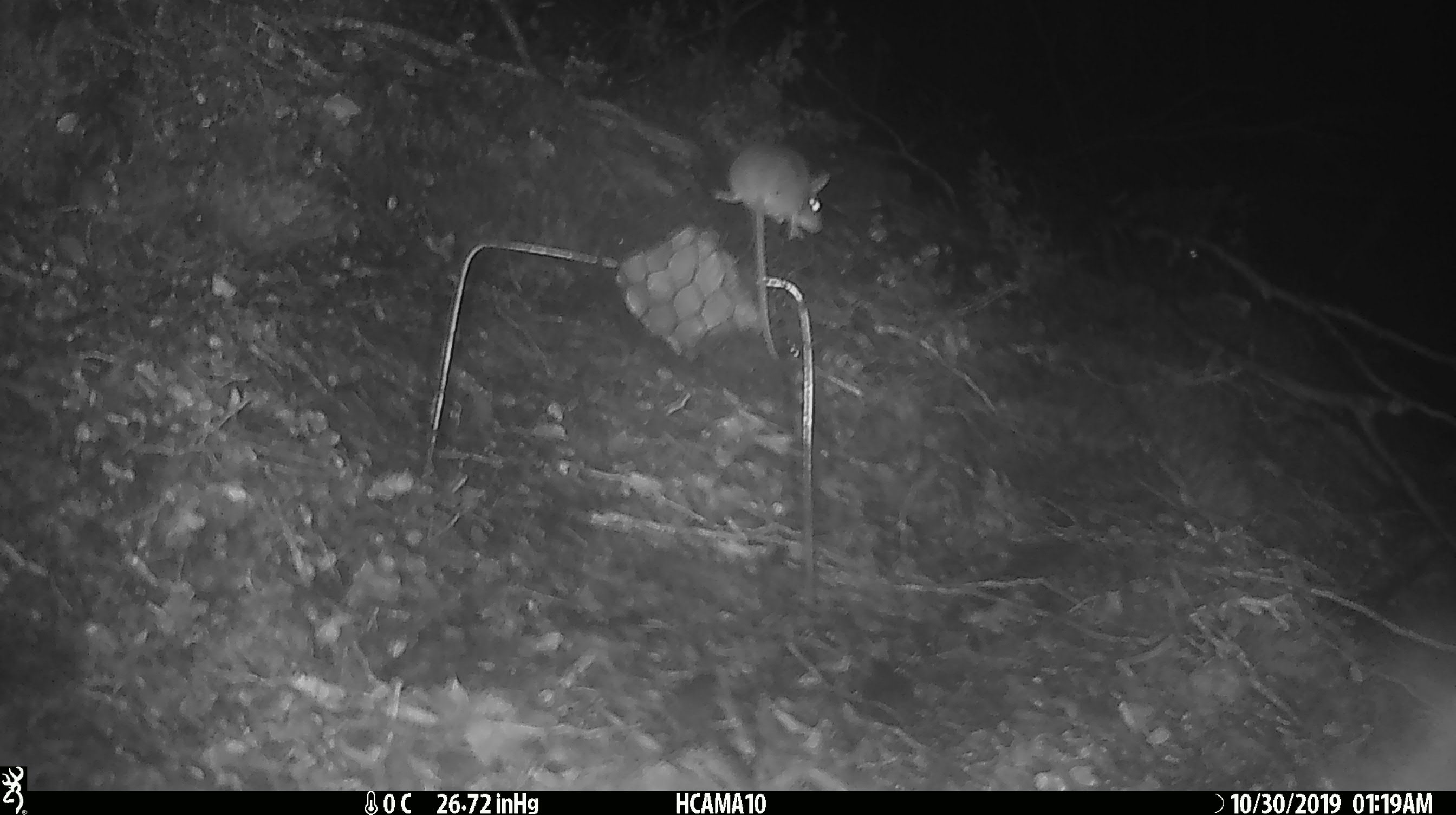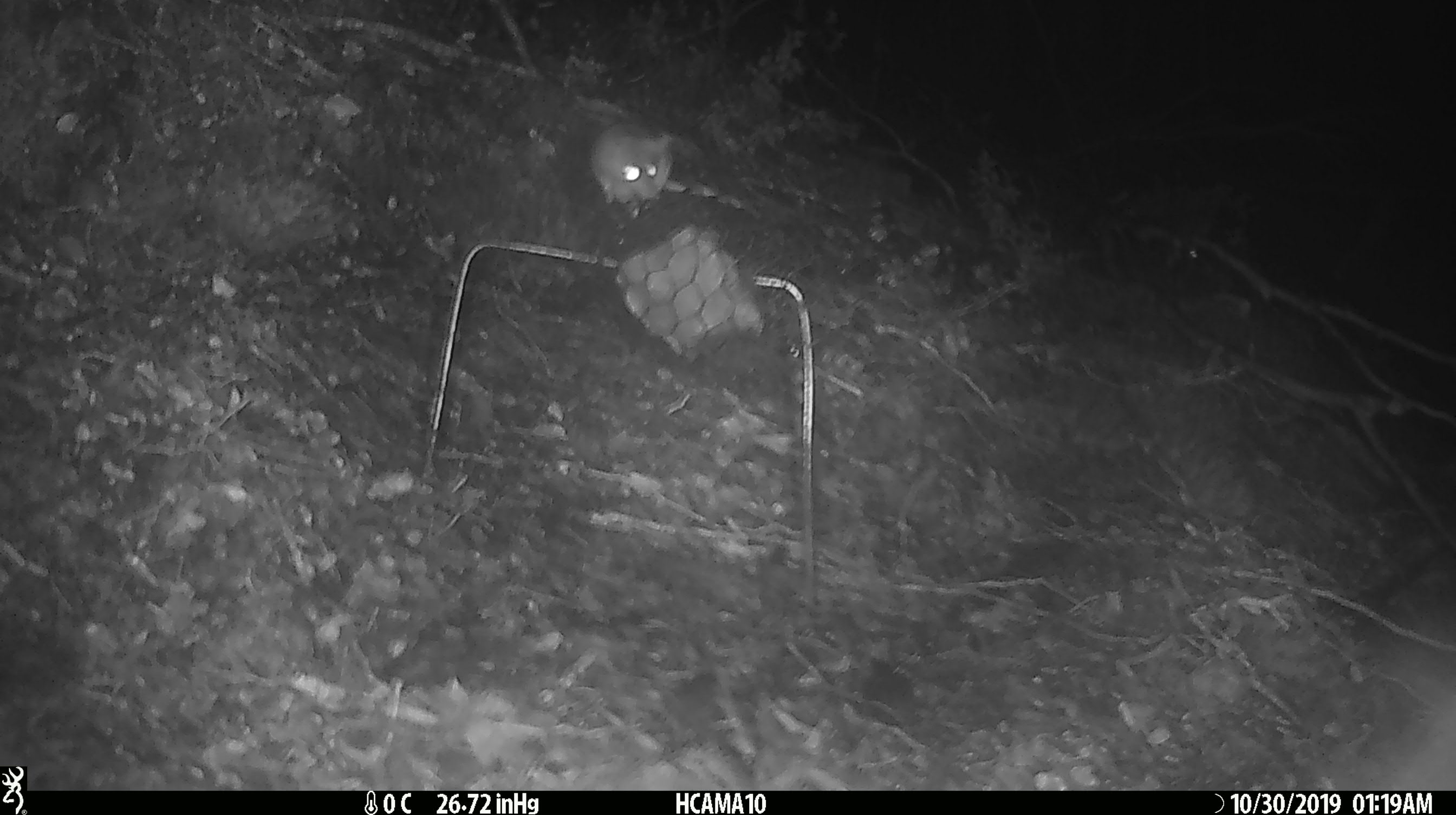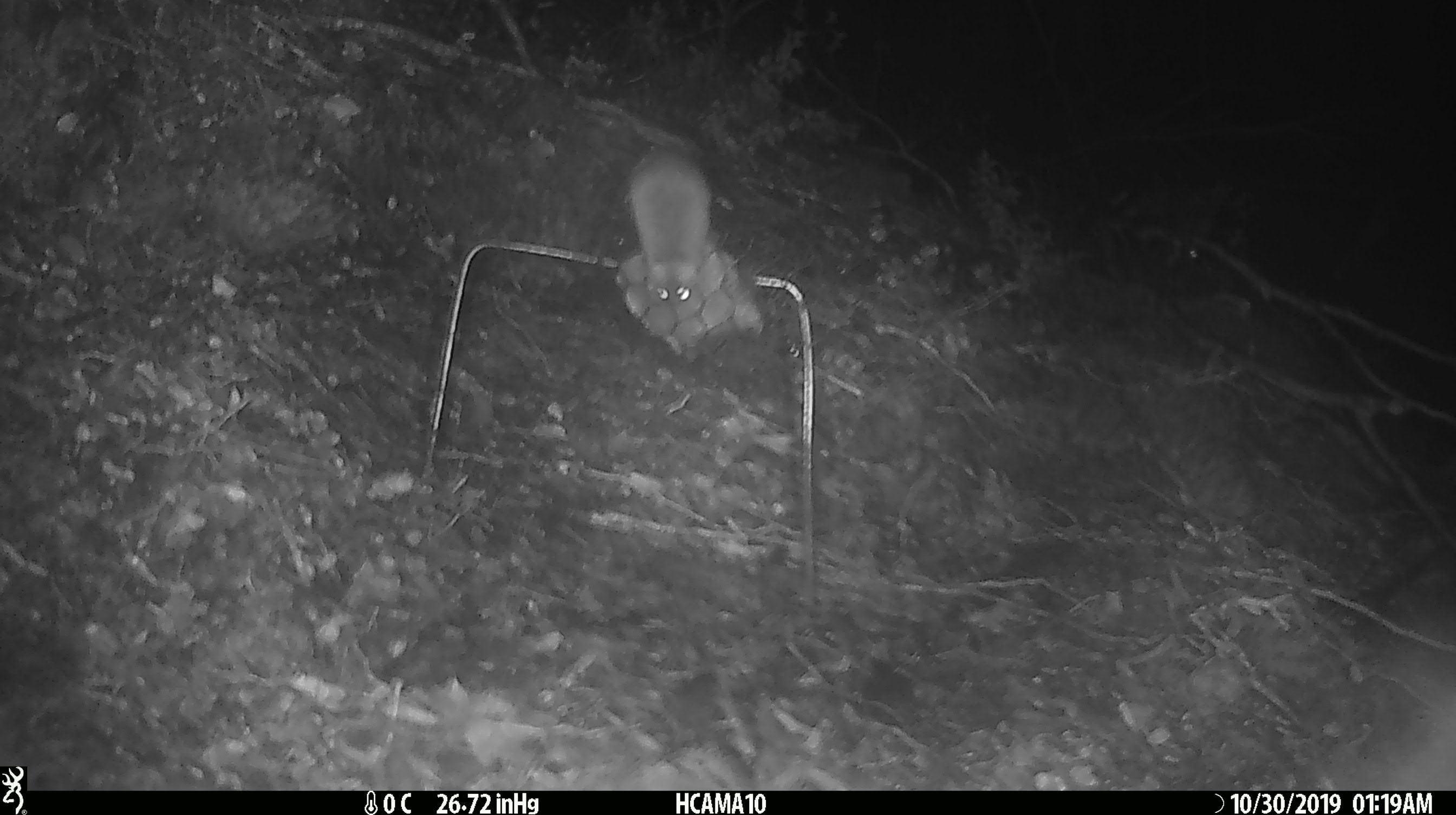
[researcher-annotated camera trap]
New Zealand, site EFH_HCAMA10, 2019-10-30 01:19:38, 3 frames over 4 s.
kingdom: Animalia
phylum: Chordata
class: Mammalia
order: Rodentia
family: Muridae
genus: Mus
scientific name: Mus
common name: mouse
Mouse (Mus).